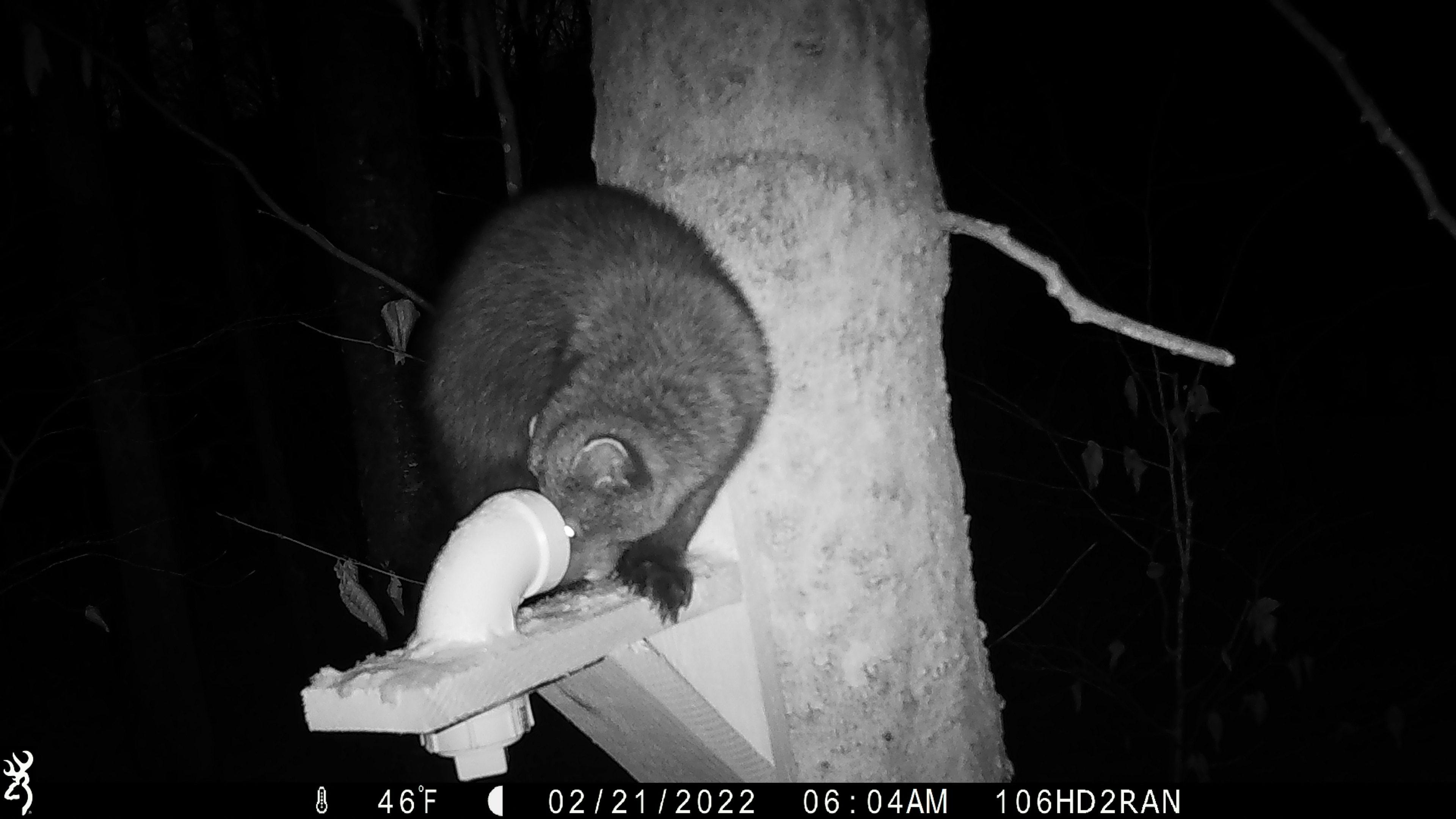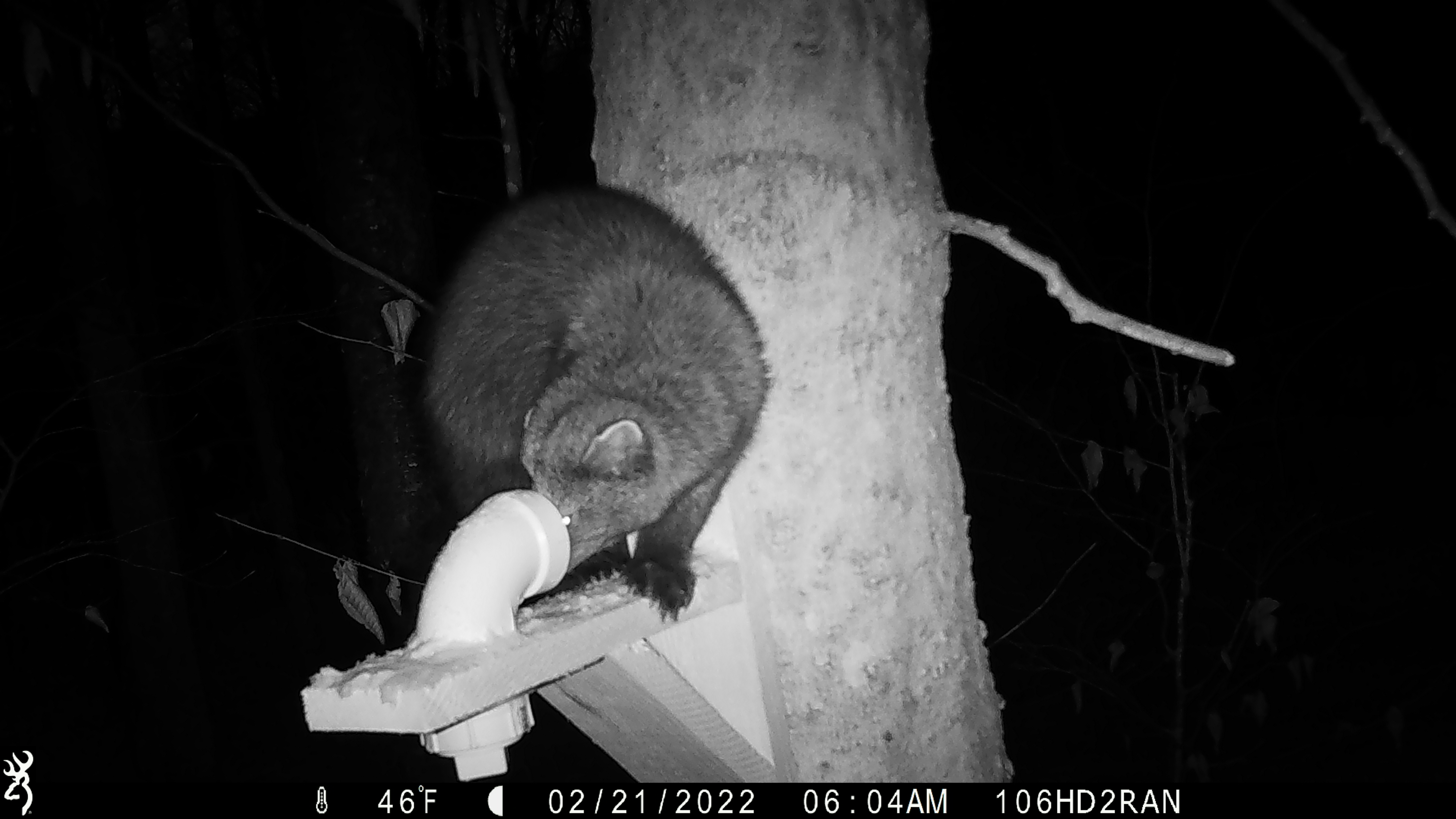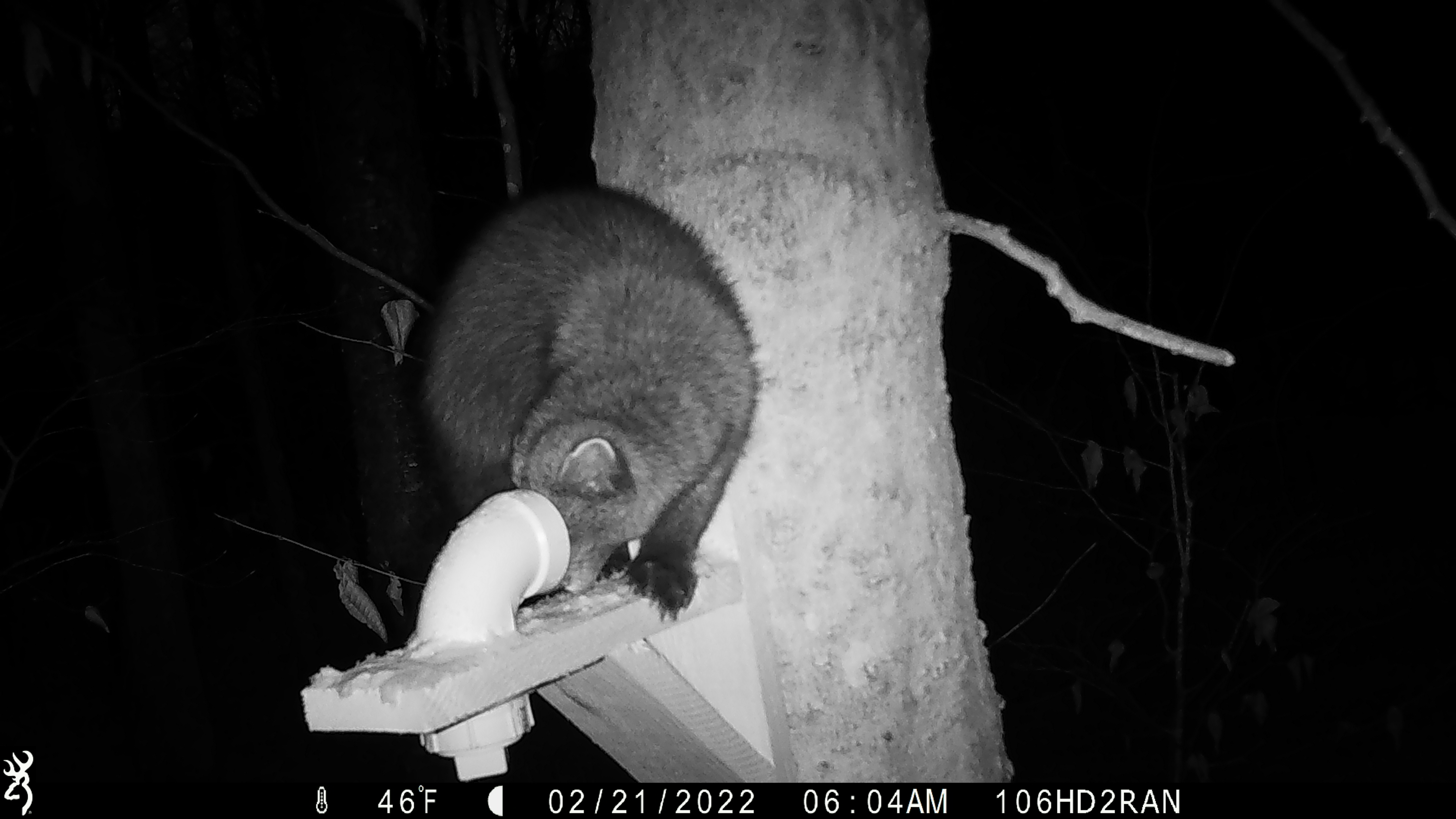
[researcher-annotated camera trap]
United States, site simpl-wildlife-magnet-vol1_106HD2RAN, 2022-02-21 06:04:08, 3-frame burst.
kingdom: Animalia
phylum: Chordata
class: Mammalia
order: Carnivora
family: Mustelidae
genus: Pekania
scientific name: Pekania pennanti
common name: fisher